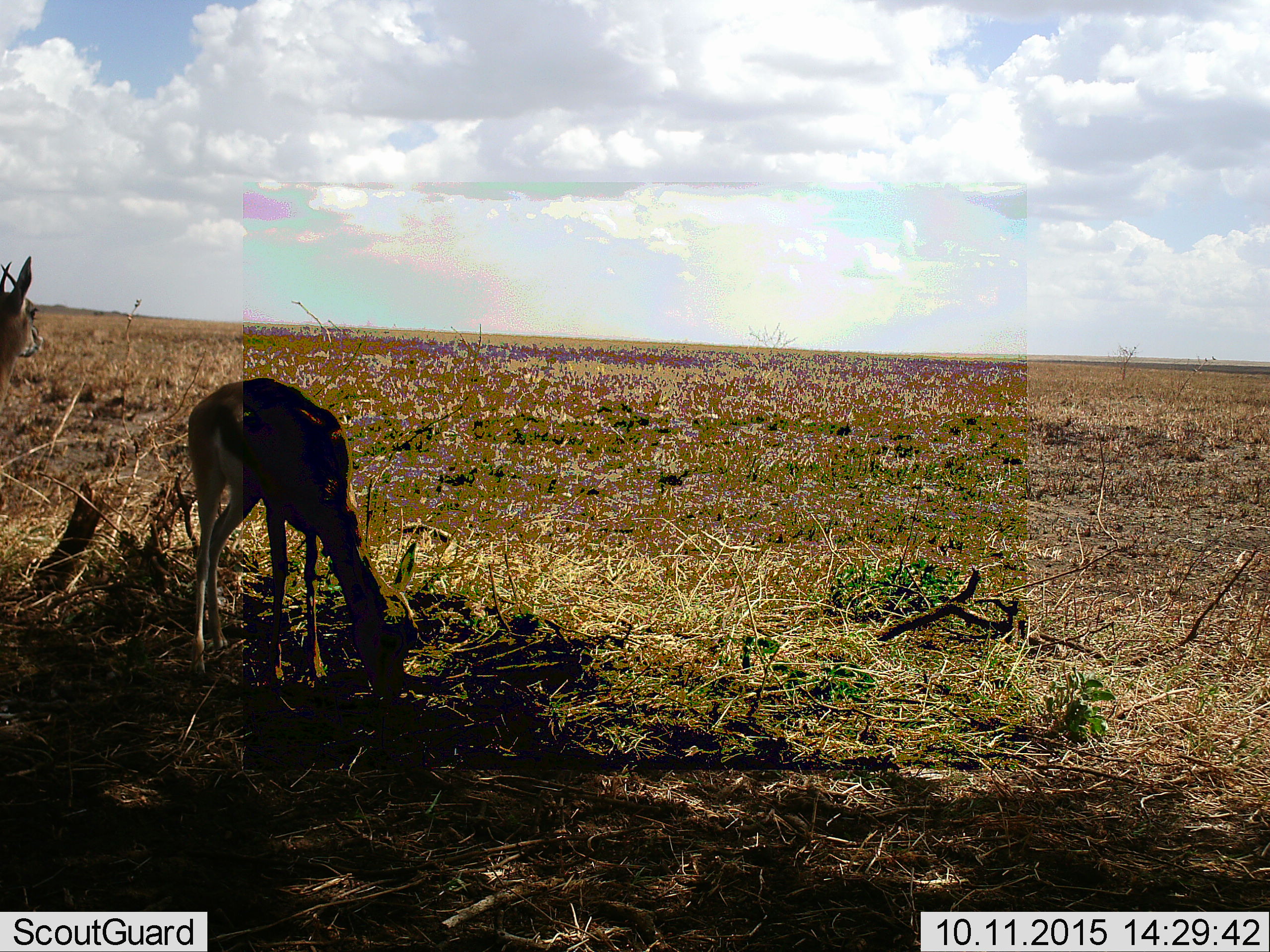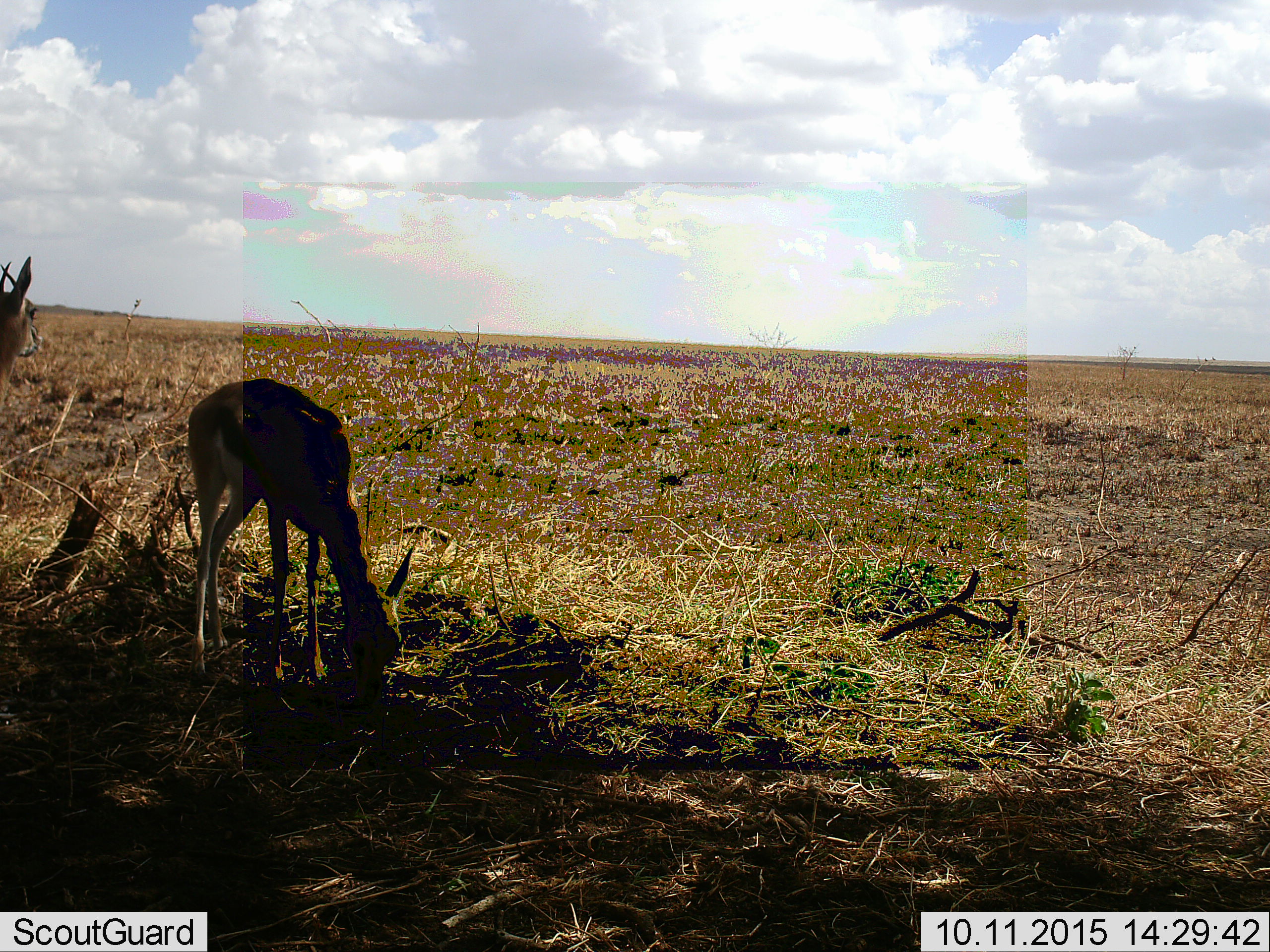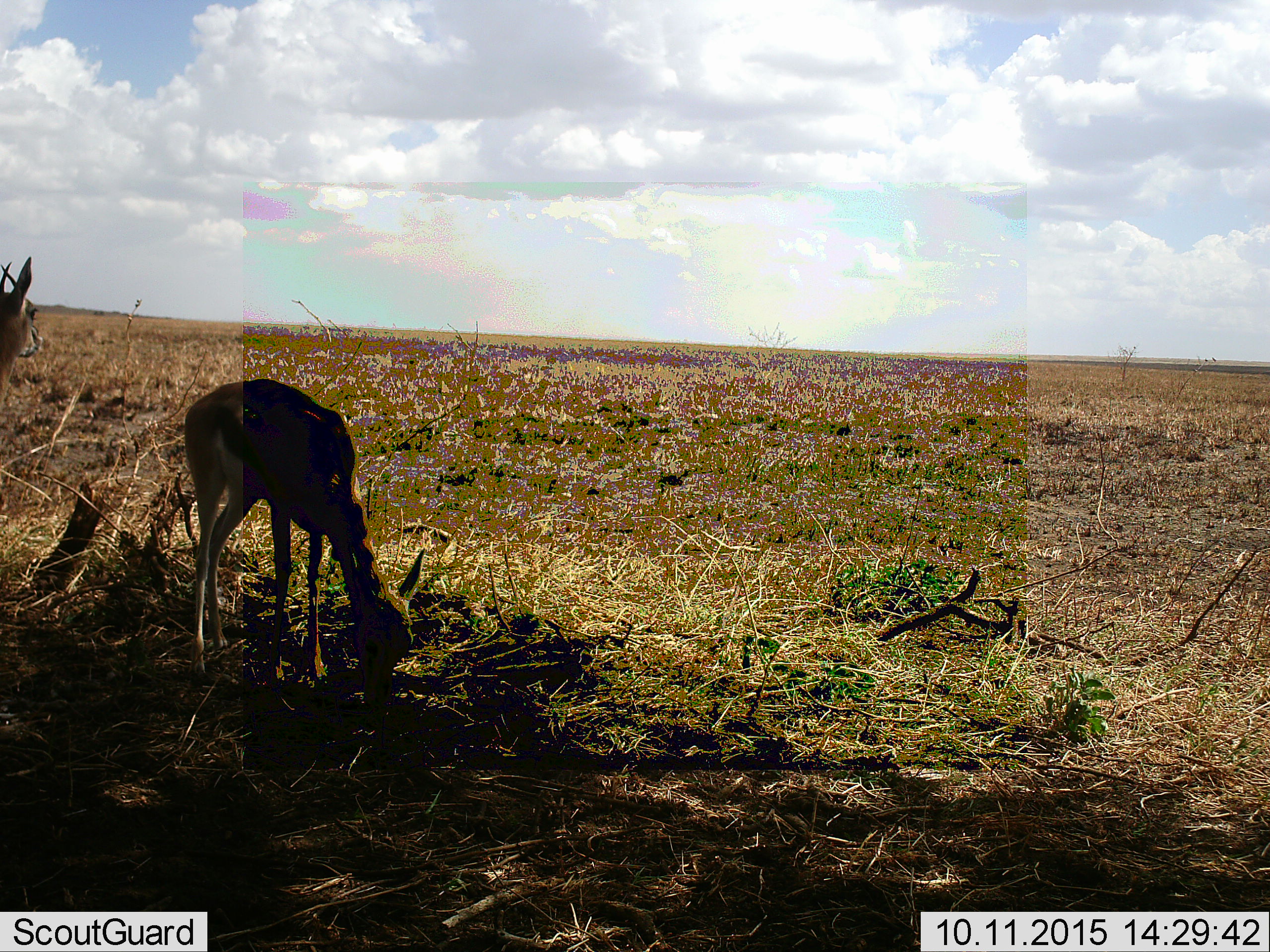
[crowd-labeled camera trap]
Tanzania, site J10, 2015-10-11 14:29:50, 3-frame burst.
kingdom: Animalia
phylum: Chordata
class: Mammalia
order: Artiodactyla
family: Bovidae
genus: Eudorcas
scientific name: Eudorcas thomsonii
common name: thomson's gazelle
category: gazellethomsons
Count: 2.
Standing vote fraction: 67%.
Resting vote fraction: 0%.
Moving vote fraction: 11%.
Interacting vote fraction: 0%.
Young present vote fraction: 0%.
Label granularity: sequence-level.